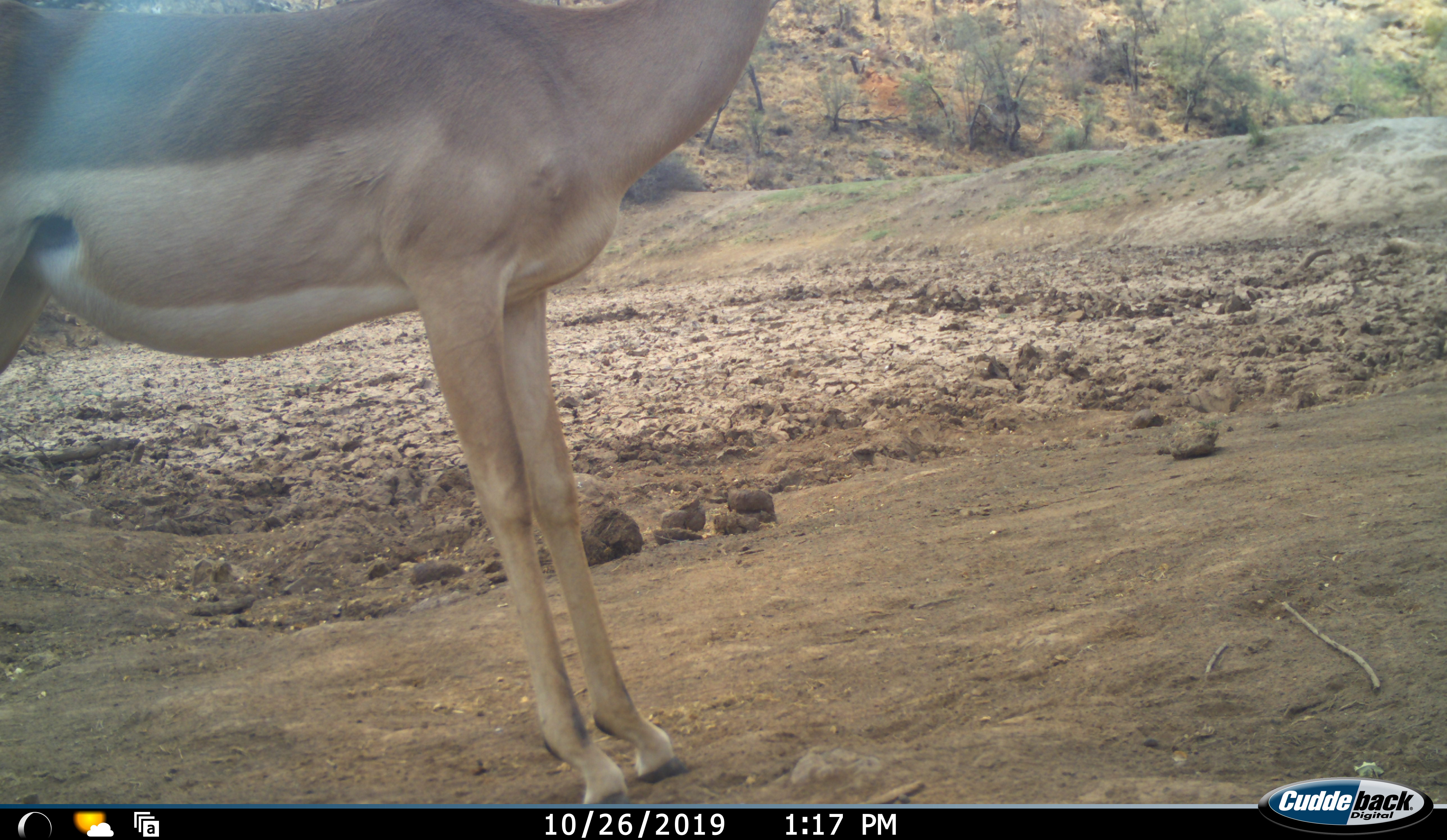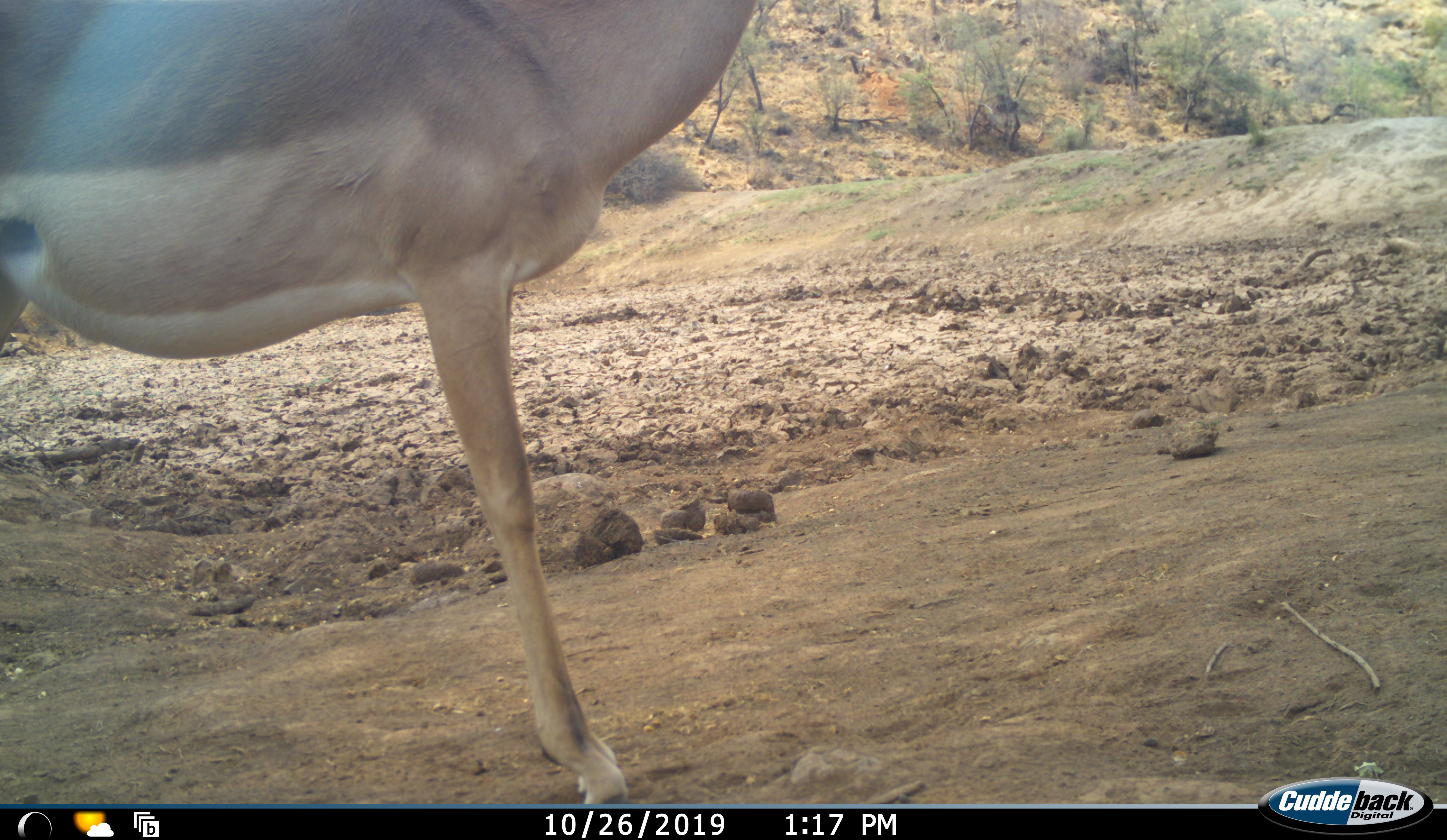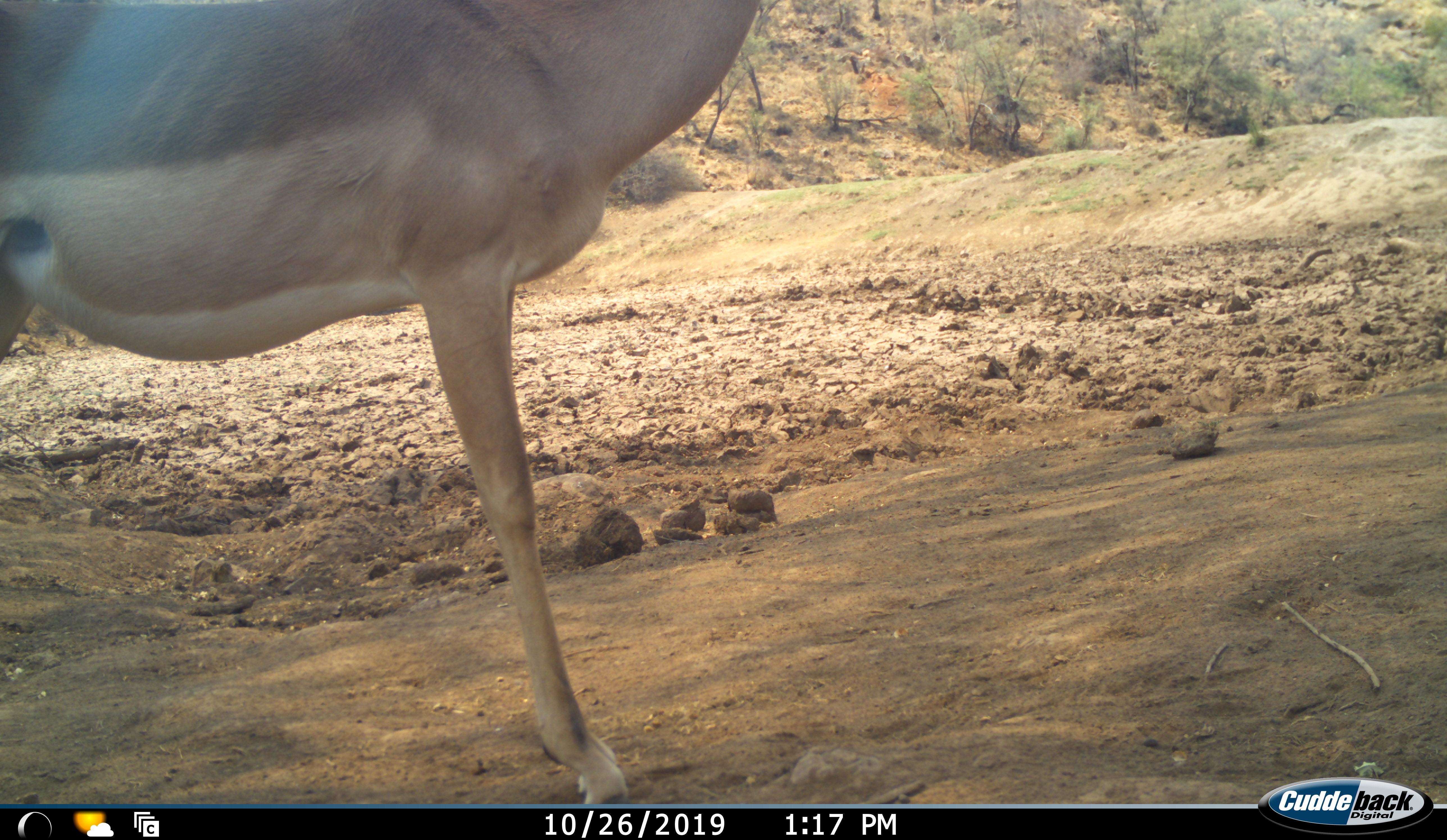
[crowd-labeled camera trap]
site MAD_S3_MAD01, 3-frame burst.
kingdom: Animalia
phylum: Chordata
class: Mammalia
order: Artiodactyla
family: Bovidae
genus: Aepyceros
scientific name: Aepyceros melampus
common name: impala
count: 1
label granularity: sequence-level